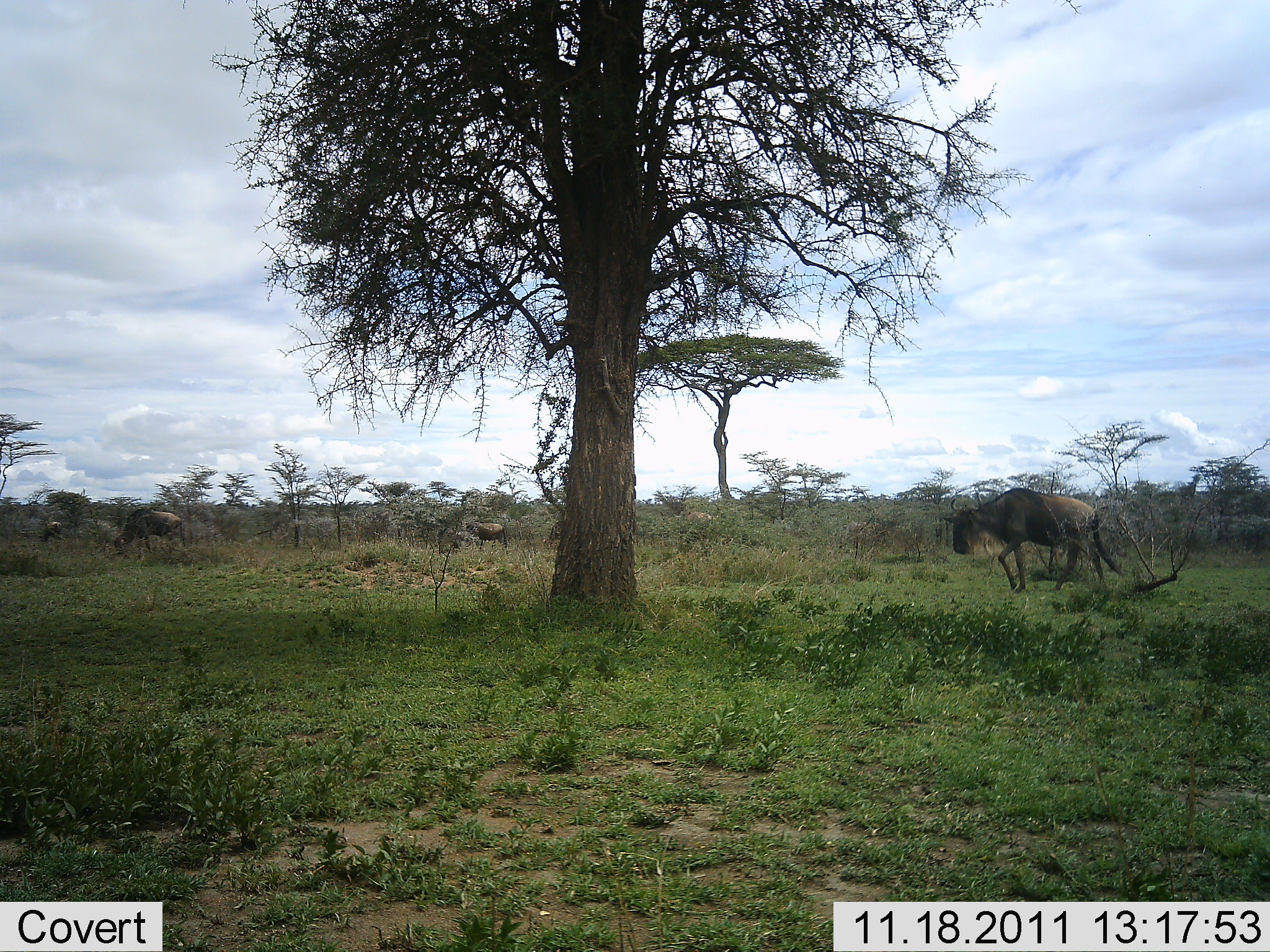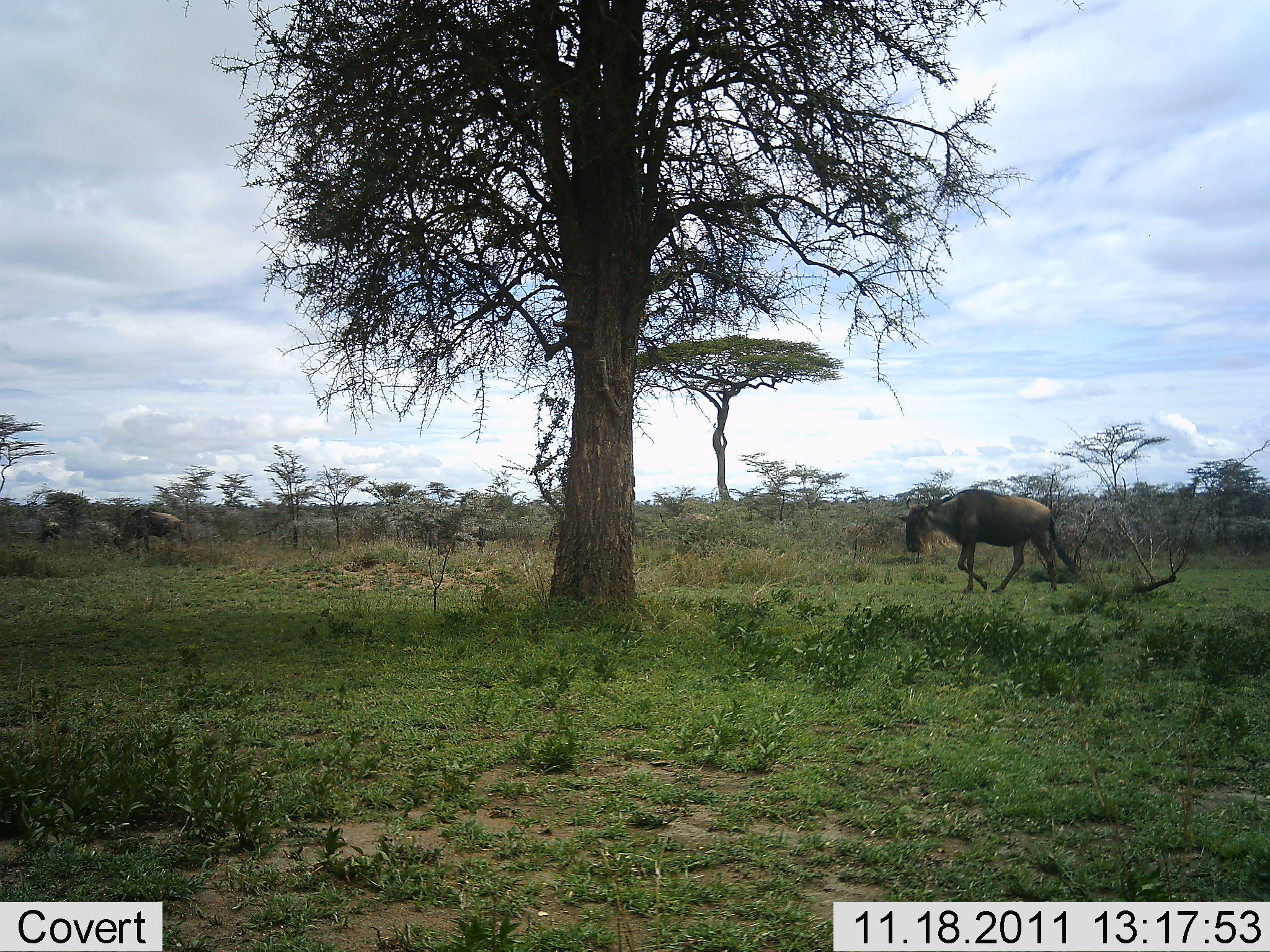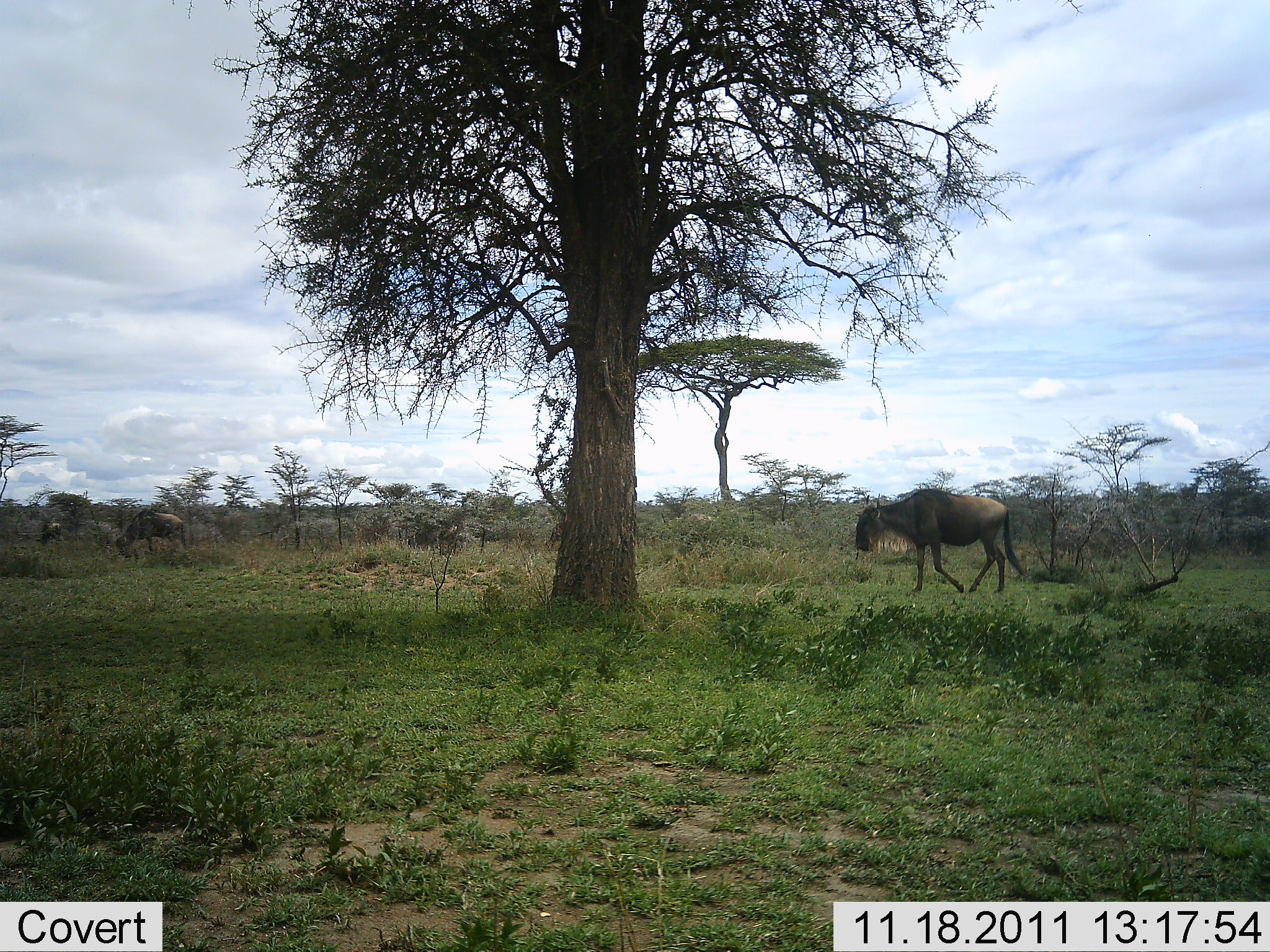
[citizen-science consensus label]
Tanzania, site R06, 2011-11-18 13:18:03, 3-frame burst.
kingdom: Animalia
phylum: Chordata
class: Mammalia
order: Artiodactyla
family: Bovidae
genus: Connochaetes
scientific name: Connochaetes taurinus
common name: blue wildebeest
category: wildebeest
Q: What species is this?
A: Wildebeest (blue wildebeest) (Connochaetes taurinus).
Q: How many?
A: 4.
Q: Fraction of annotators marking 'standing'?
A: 25%.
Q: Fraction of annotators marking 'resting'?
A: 0%.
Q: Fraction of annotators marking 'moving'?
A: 92%.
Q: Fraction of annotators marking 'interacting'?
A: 0%.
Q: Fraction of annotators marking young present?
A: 0%.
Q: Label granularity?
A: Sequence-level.